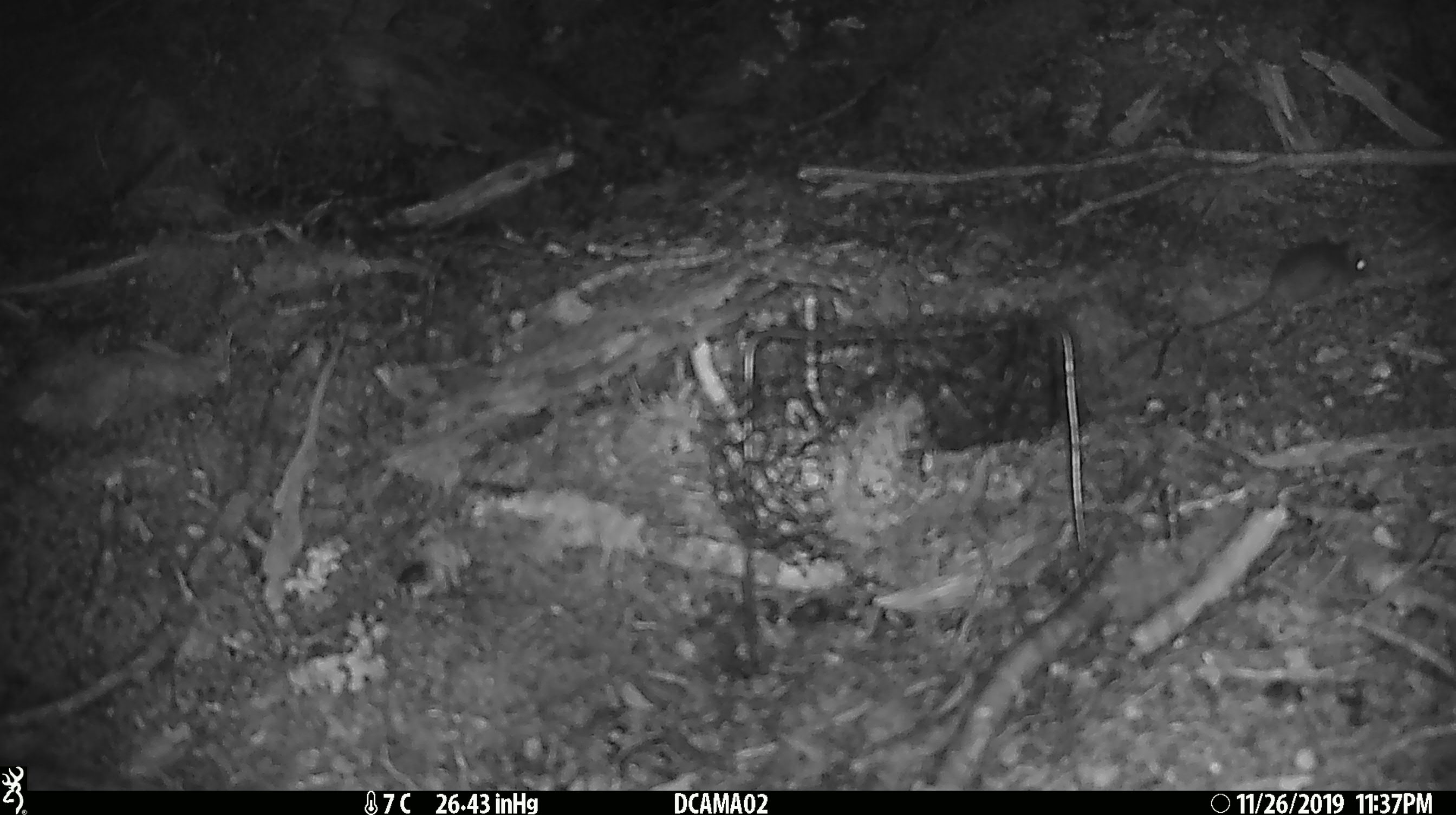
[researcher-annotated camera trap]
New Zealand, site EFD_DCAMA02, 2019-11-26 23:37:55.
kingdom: Animalia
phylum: Chordata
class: Mammalia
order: Rodentia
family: Muridae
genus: Mus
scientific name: Mus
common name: mouse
Mouse (Mus).